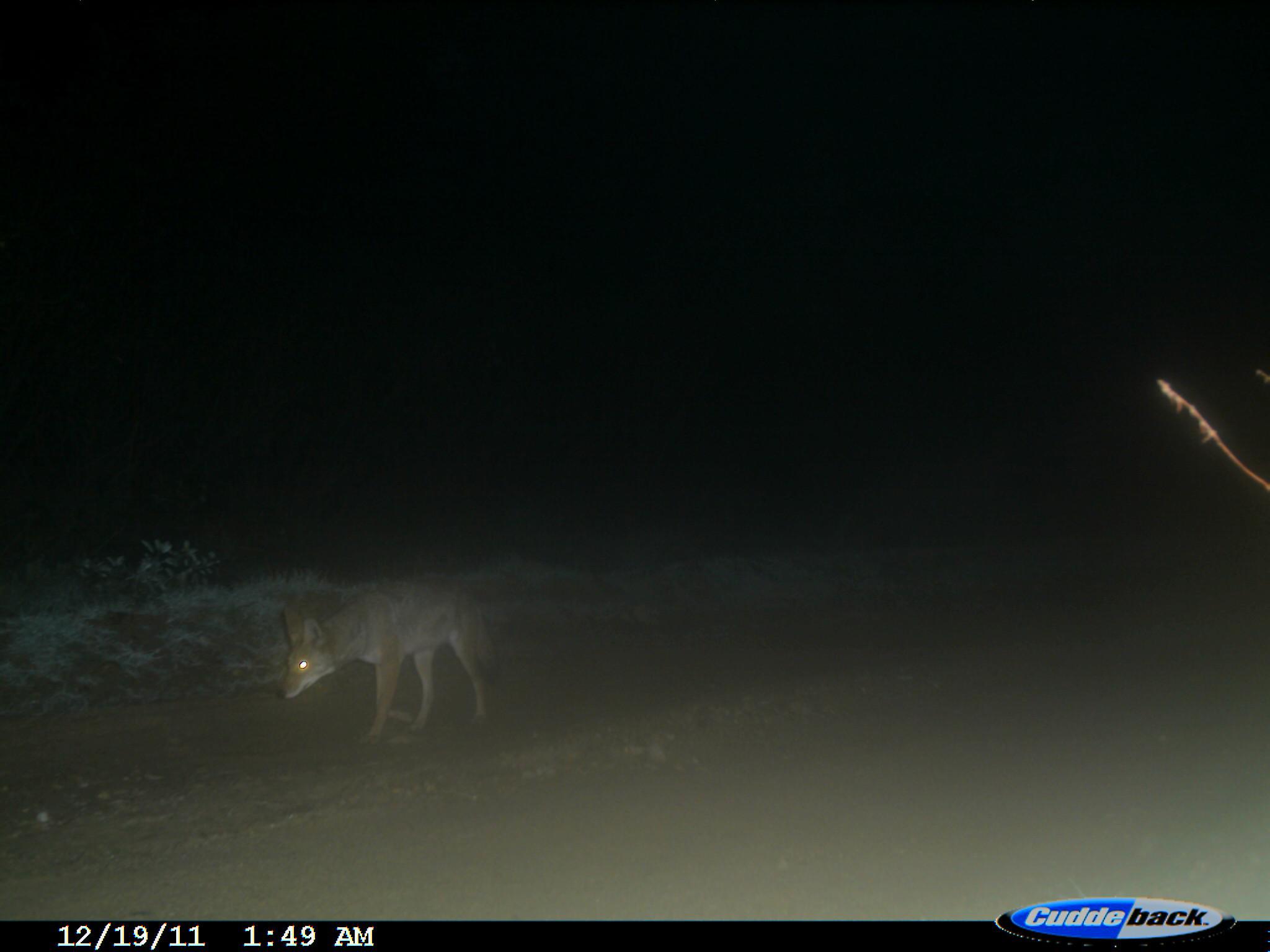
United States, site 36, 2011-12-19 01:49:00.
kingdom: Animalia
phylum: Chordata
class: Mammalia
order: Carnivora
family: Canidae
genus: Canis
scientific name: Canis latrans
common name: coyote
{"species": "coyote (Canis latrans)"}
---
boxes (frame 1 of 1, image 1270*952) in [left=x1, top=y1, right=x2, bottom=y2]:
coyote: [left=275, top=588, right=502, bottom=746]